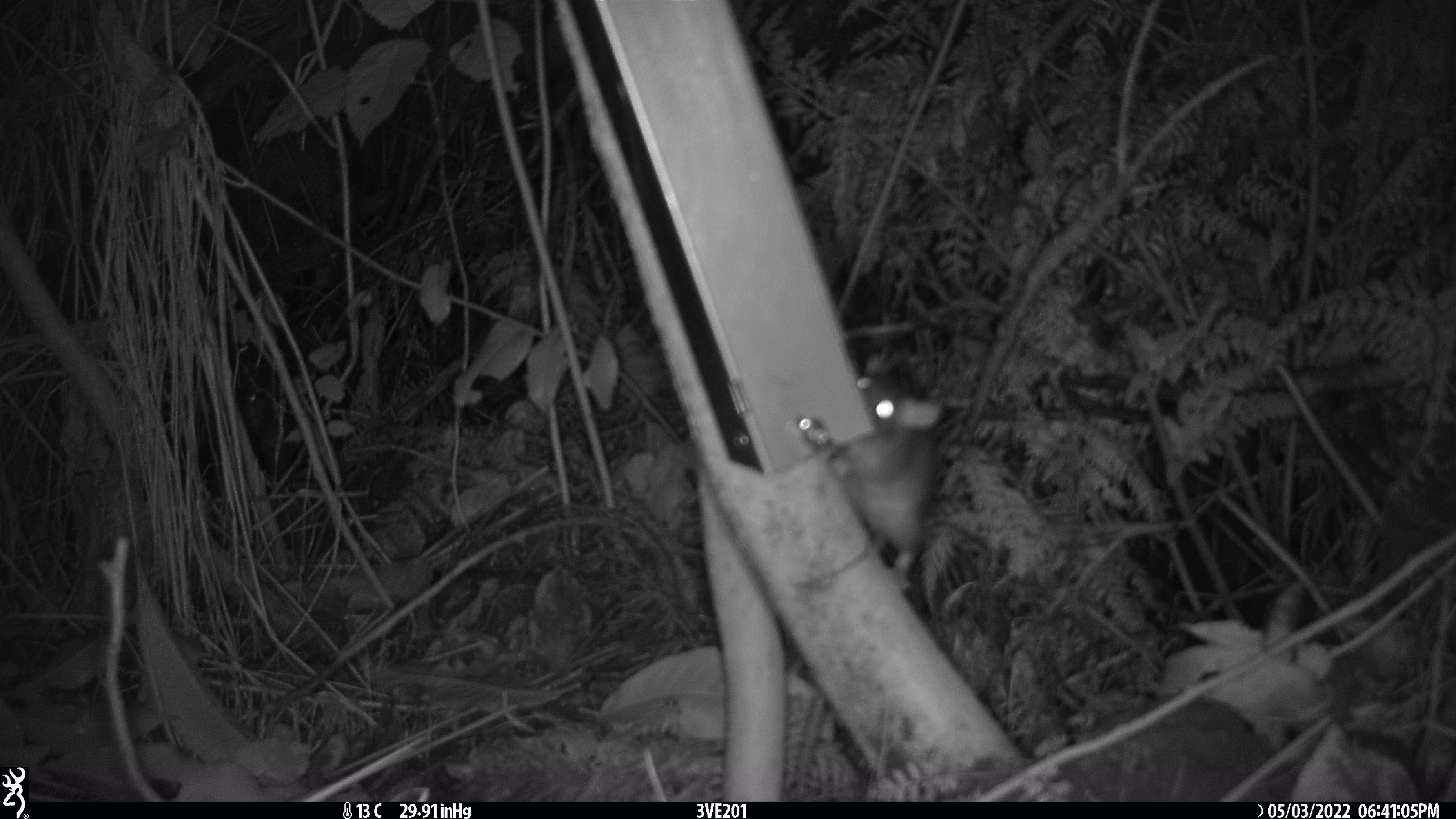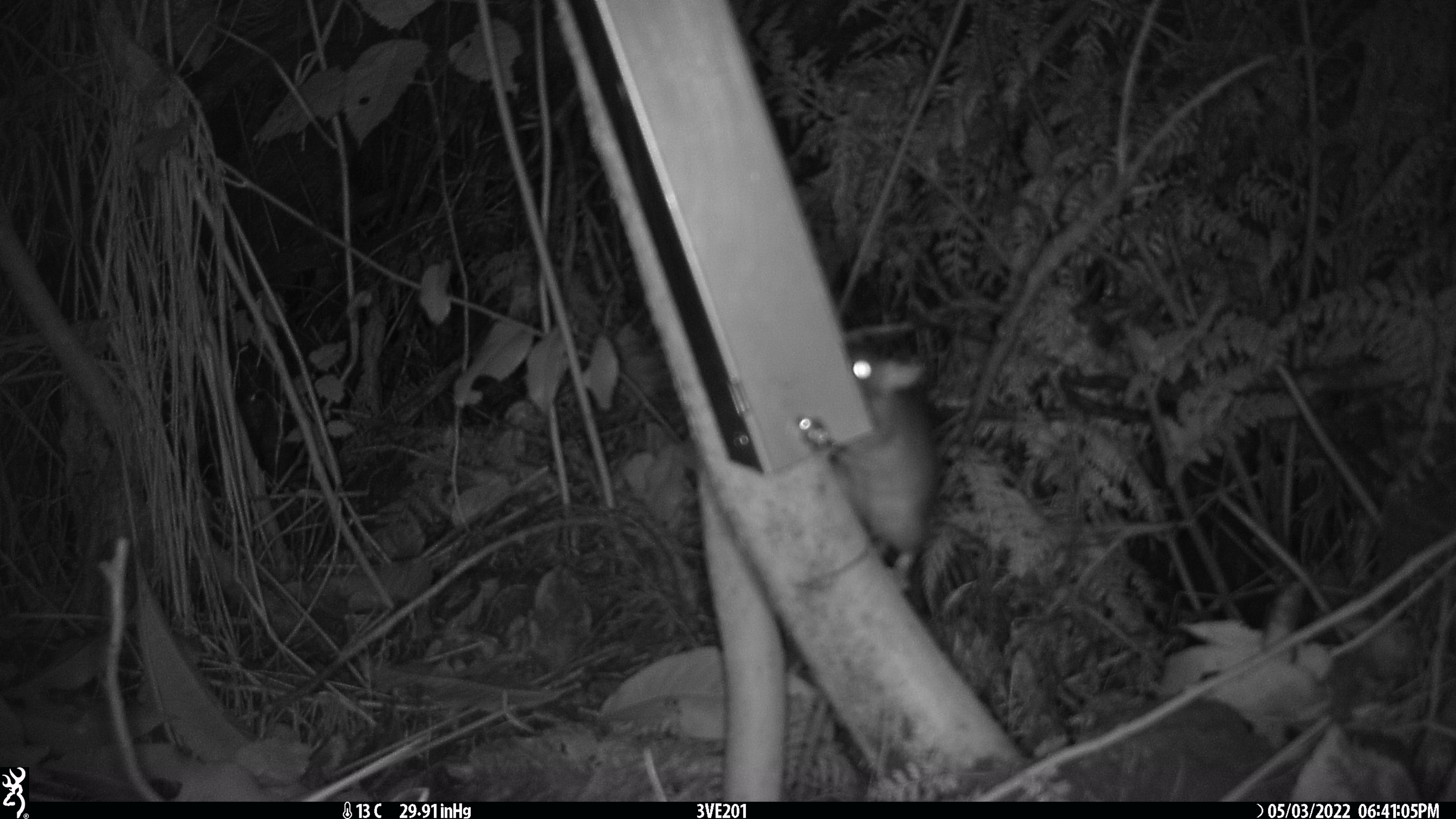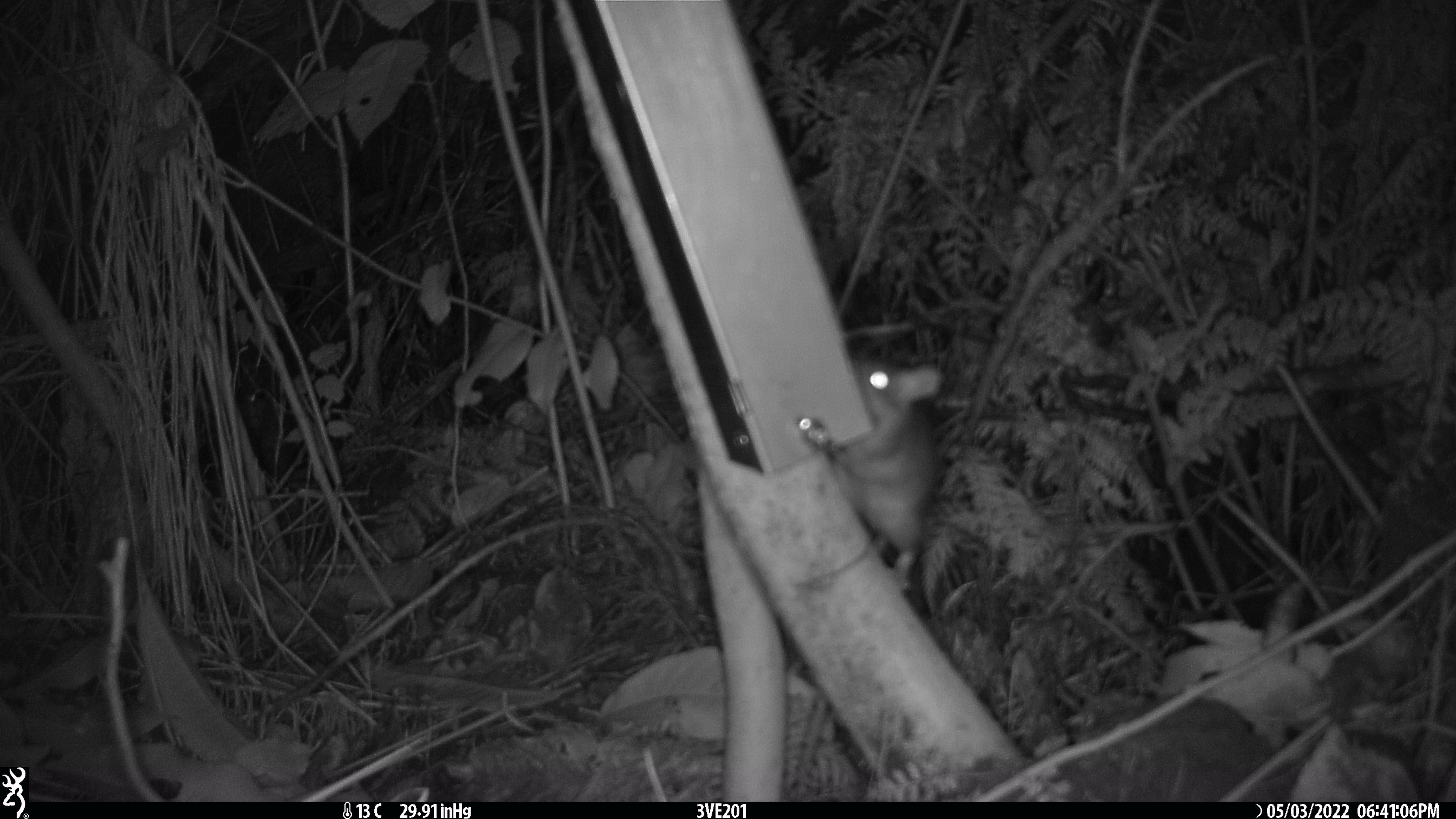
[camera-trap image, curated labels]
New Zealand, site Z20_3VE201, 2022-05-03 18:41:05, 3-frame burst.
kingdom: Animalia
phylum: Chordata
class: Mammalia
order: Rodentia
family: Muridae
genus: Rattus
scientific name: Rattus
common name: rat